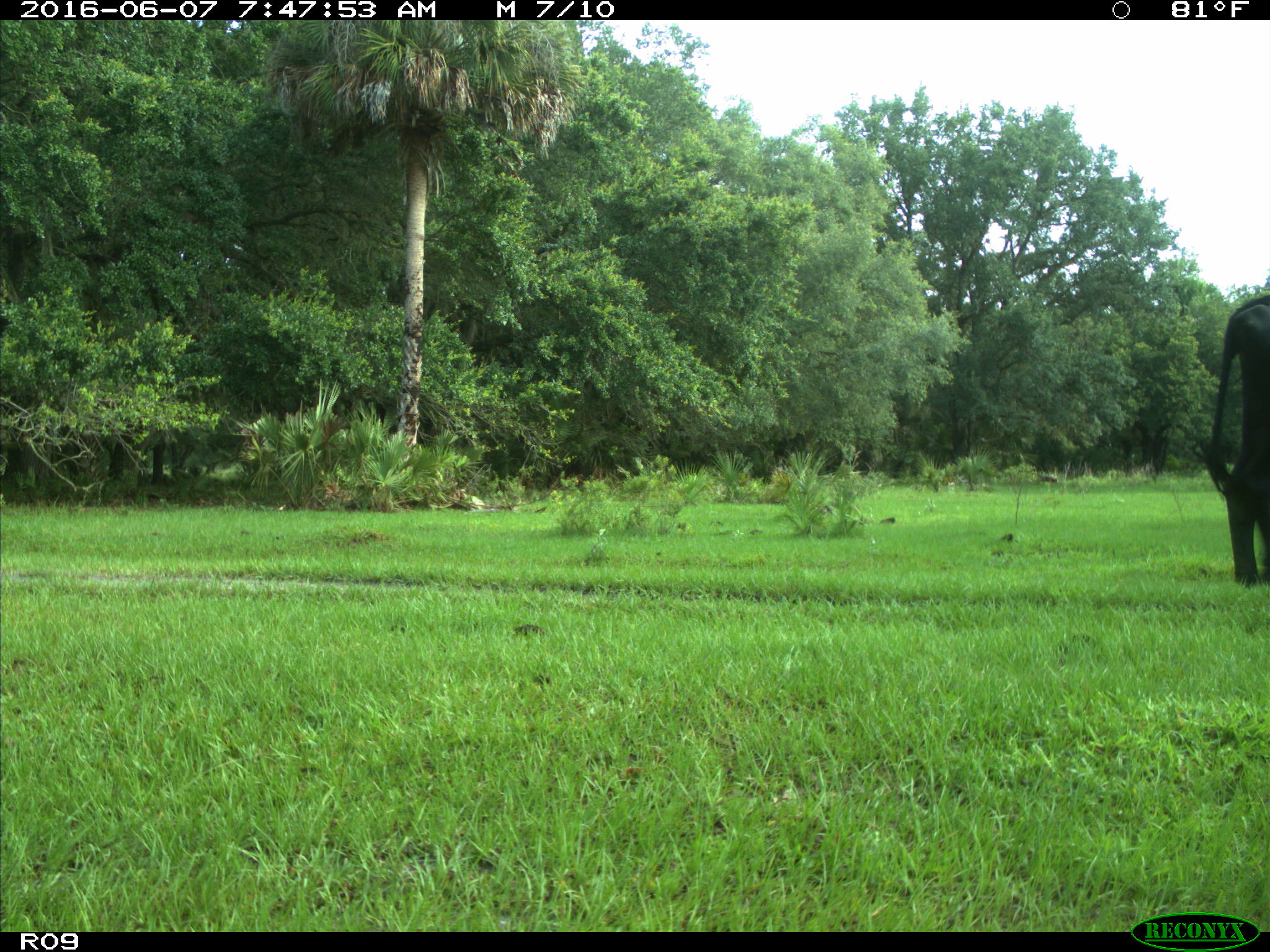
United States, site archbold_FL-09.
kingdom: Animalia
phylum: Chordata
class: Mammalia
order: Artiodactyla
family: Bovidae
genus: Bos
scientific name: Bos taurus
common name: domestic cow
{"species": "Bos taurus (domestic cow)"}